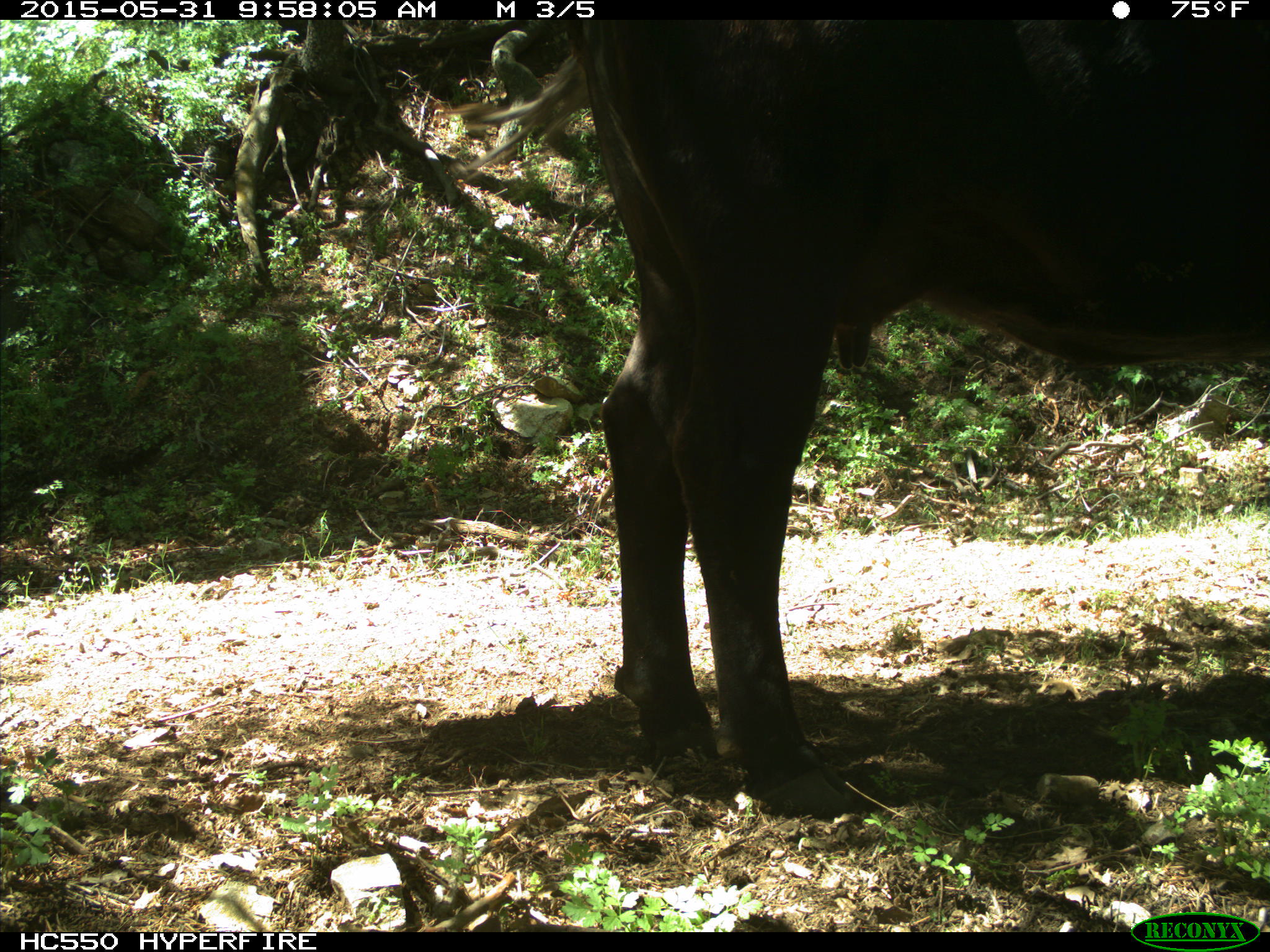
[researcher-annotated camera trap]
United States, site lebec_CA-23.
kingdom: Animalia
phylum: Chordata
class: Mammalia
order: Artiodactyla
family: Bovidae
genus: Bos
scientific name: Bos taurus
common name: domestic cow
Bos taurus (domestic cow).